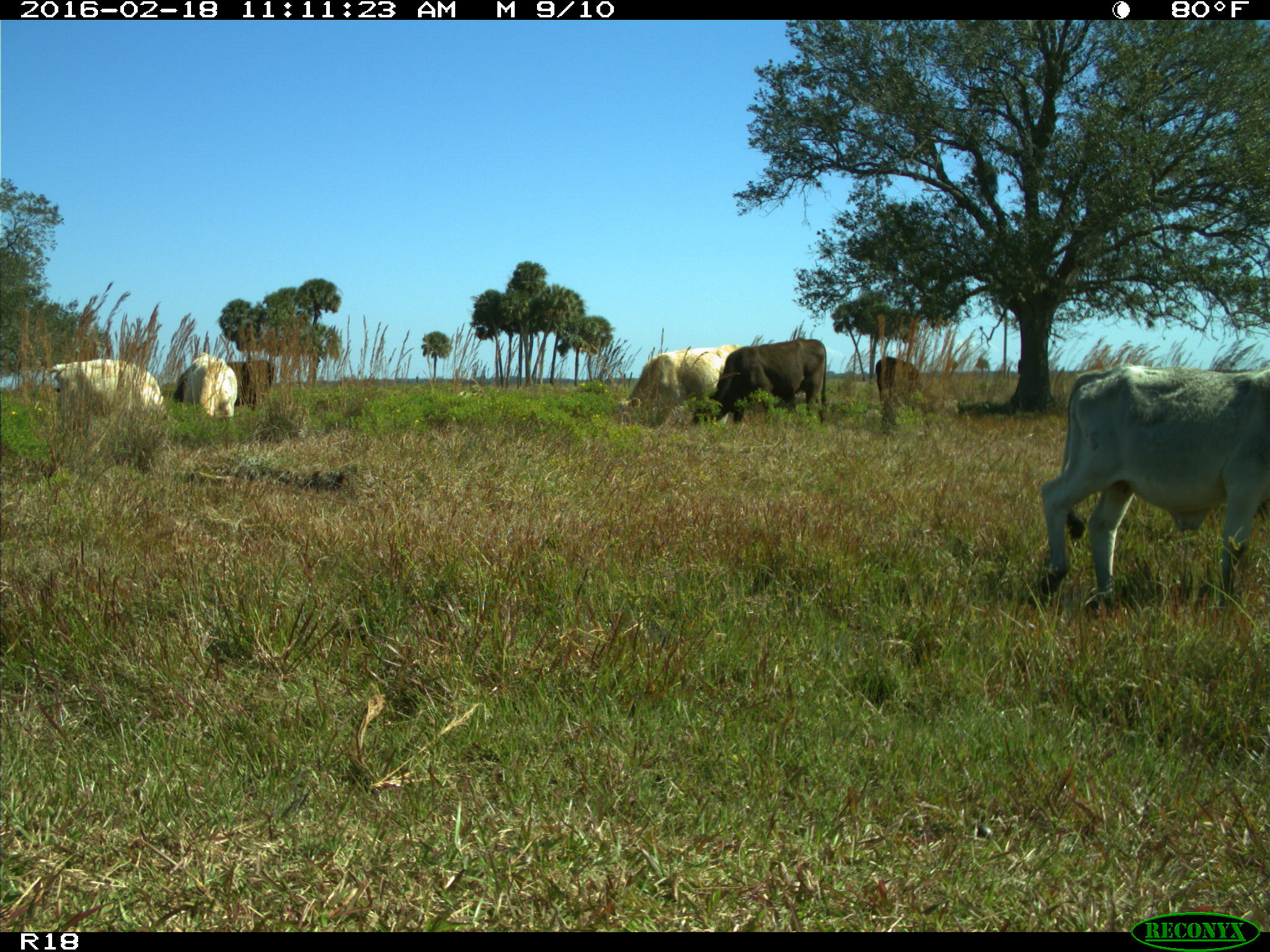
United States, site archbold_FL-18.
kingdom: Animalia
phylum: Chordata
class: Mammalia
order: Artiodactyla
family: Bovidae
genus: Bos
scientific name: Bos taurus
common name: domestic cow